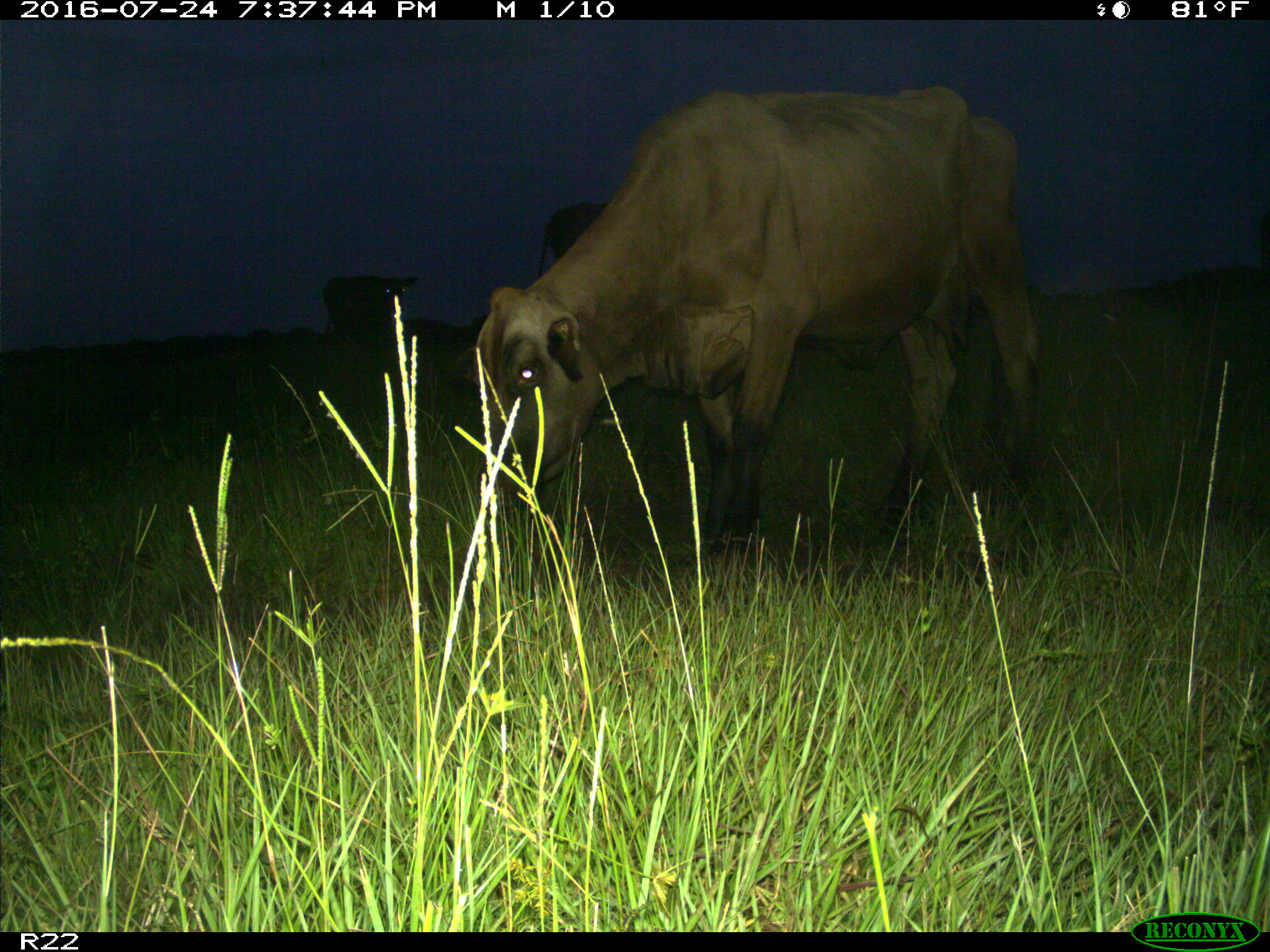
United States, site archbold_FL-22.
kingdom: Animalia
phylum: Chordata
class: Mammalia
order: Artiodactyla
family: Bovidae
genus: Bos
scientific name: Bos taurus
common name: domestic cow